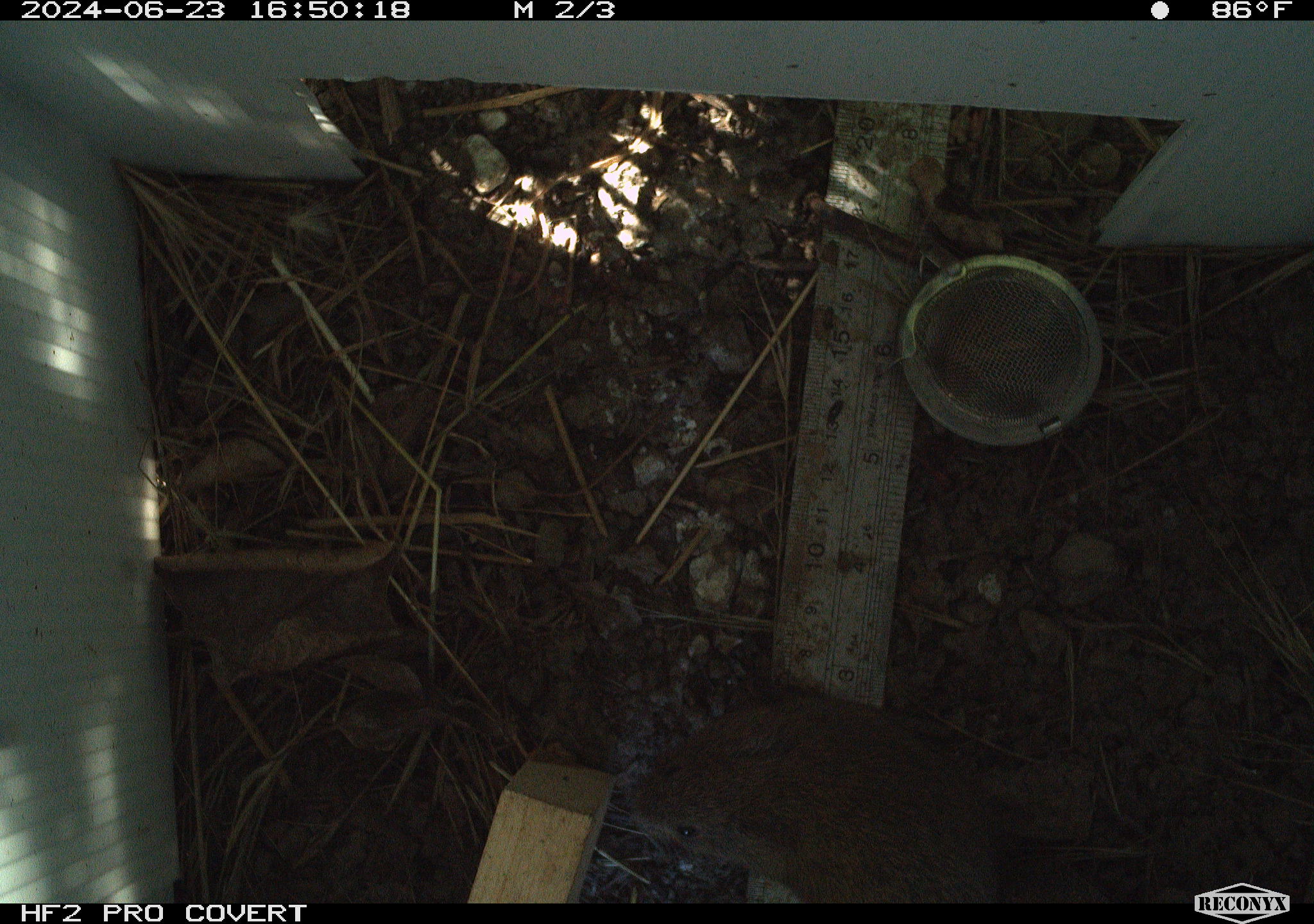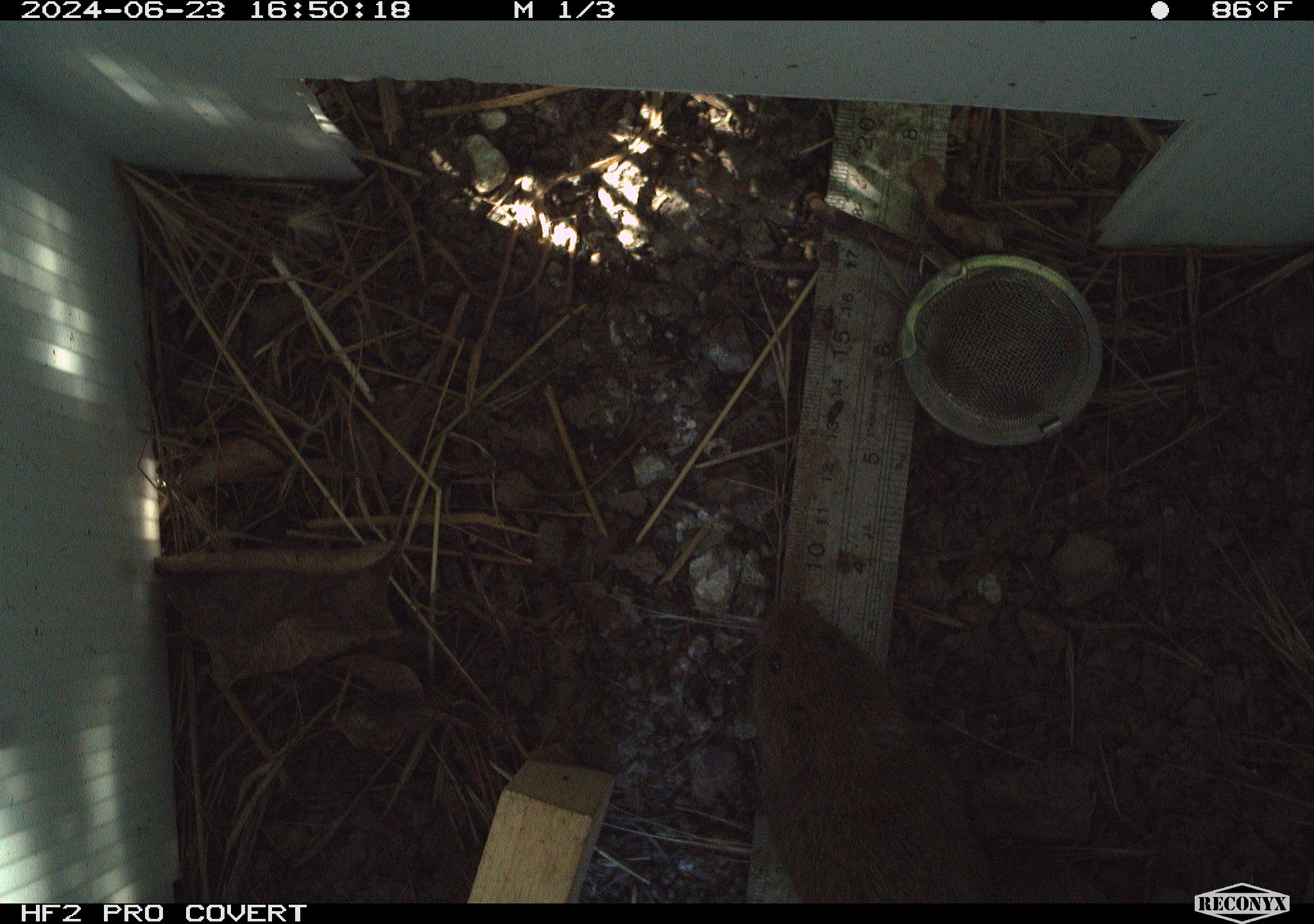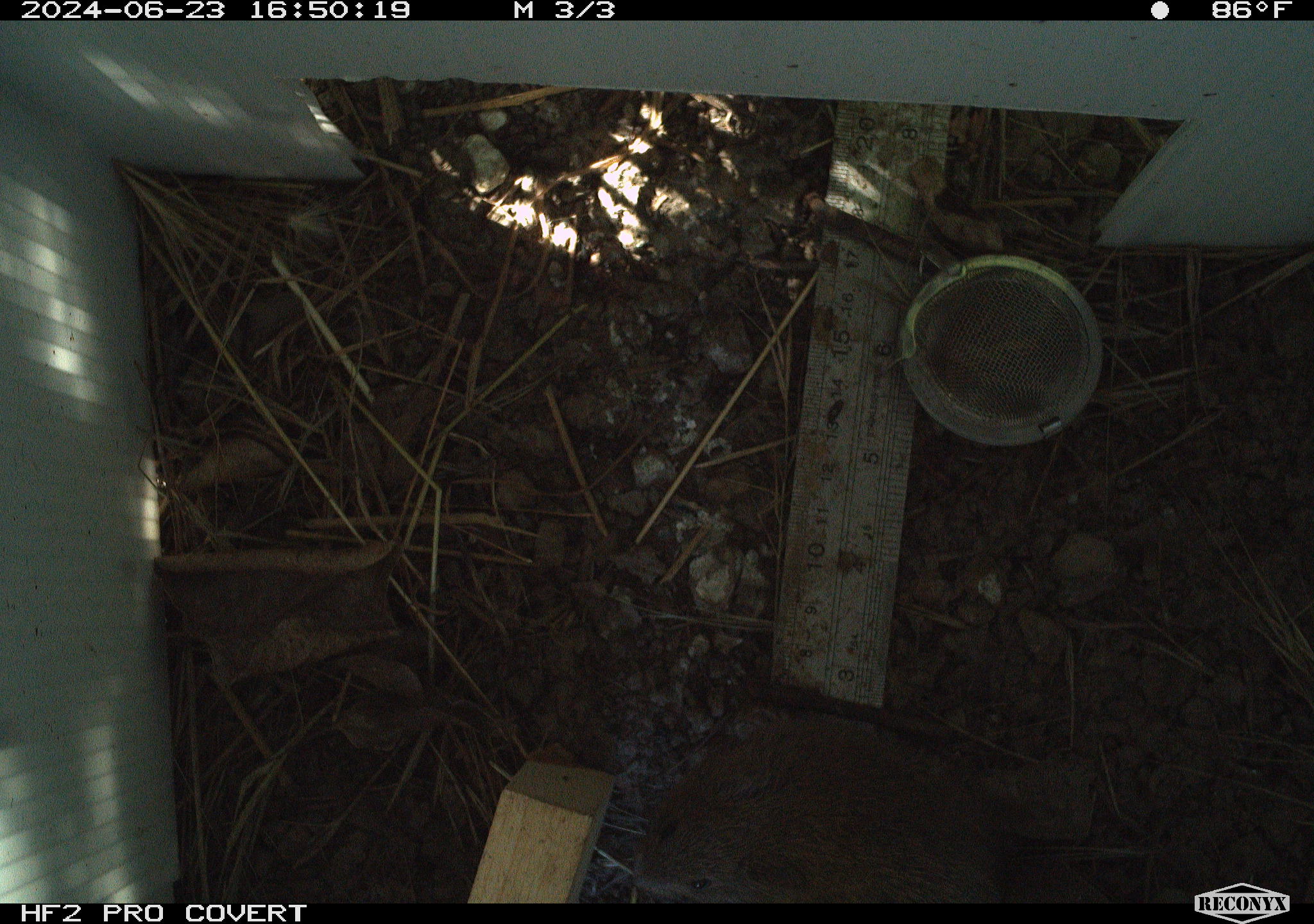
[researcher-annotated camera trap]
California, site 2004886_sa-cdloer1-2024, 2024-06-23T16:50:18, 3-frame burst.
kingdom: Animalia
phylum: Chordata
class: Mammalia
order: Rodentia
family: Cricetidae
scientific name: Arvicolinae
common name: voles, lemmings, and muskrats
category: arvicolinae subfamily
Arvicolinae subfamily (voles, lemmings, and muskrats) (Arvicolinae).